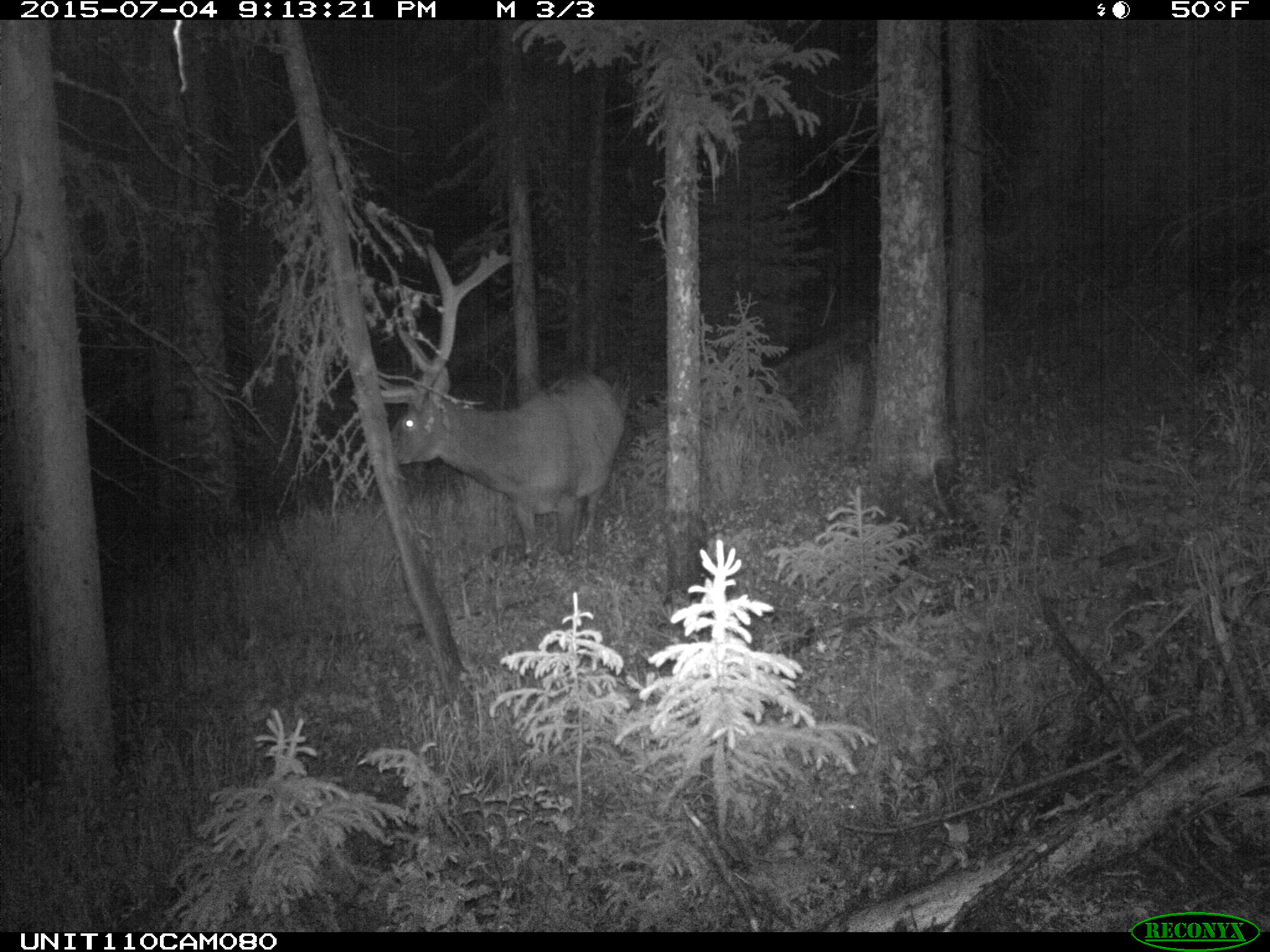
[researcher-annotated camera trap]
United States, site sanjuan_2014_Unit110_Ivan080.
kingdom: Animalia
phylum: Chordata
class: Mammalia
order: Artiodactyla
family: Cervidae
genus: Cervus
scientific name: Cervus elaphus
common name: red deer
Cervus elaphus (red deer).